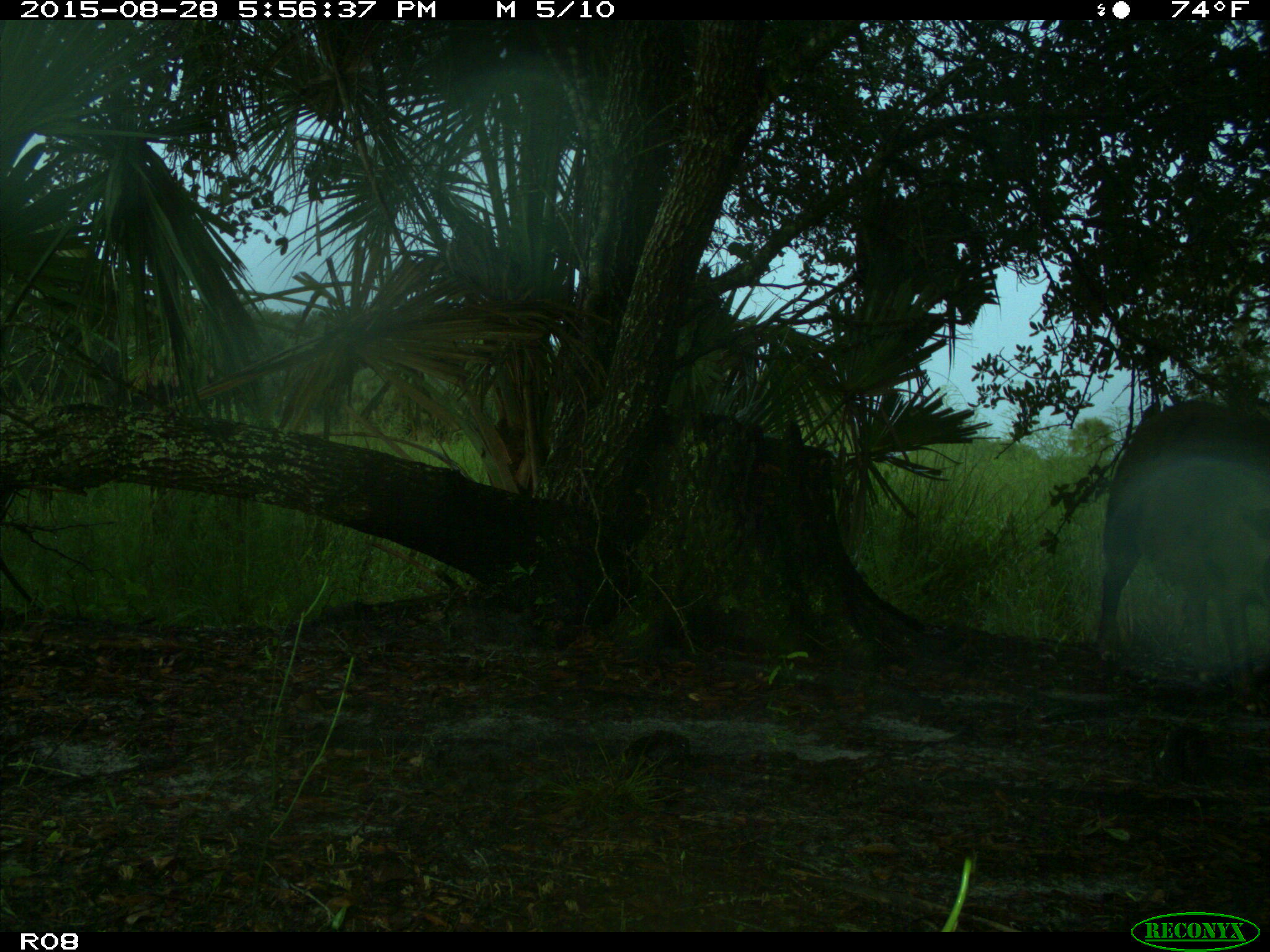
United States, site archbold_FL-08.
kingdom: Animalia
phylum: Chordata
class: Mammalia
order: Artiodactyla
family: Suidae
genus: Sus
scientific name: Sus scrofa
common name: wild boar